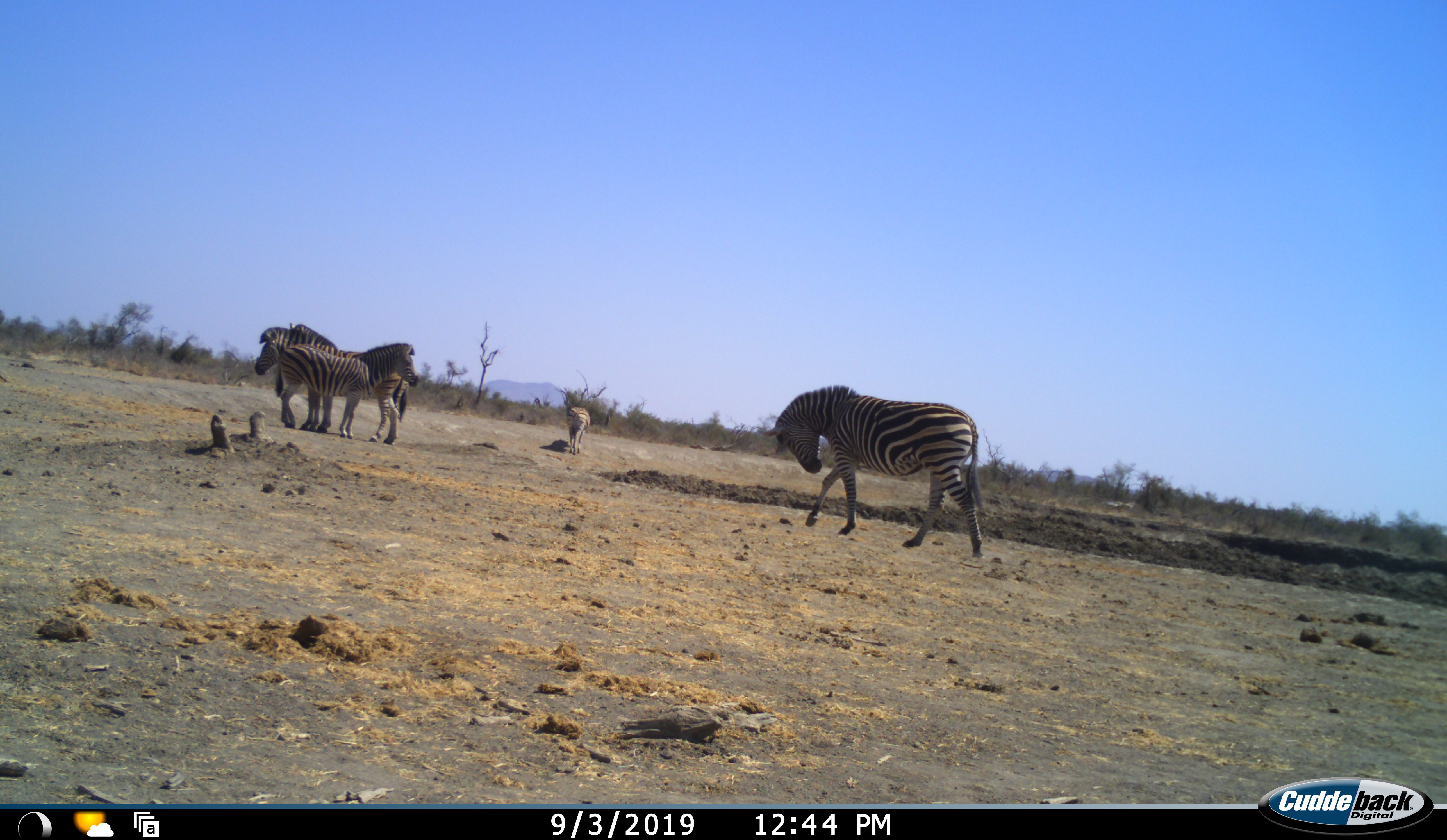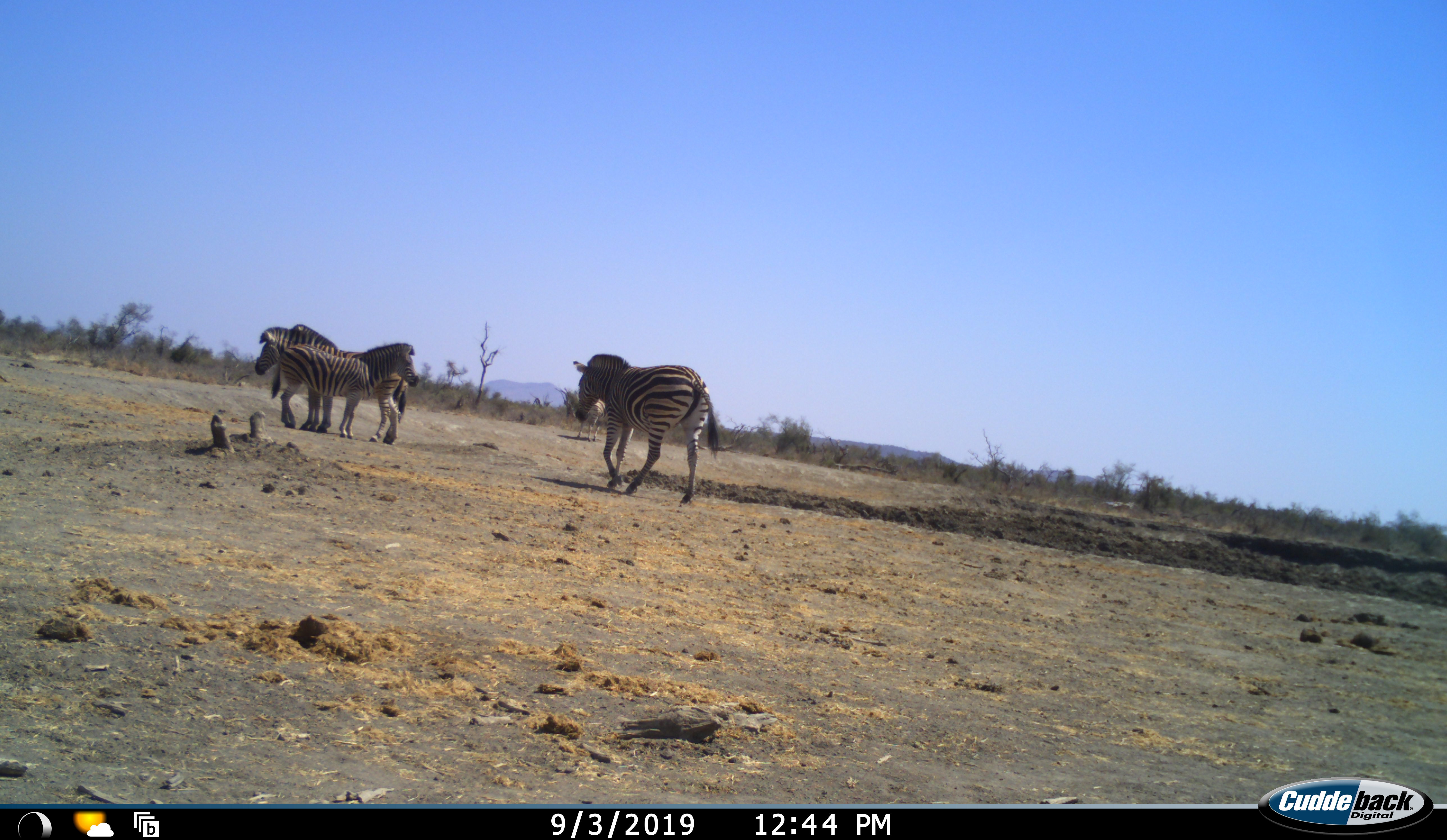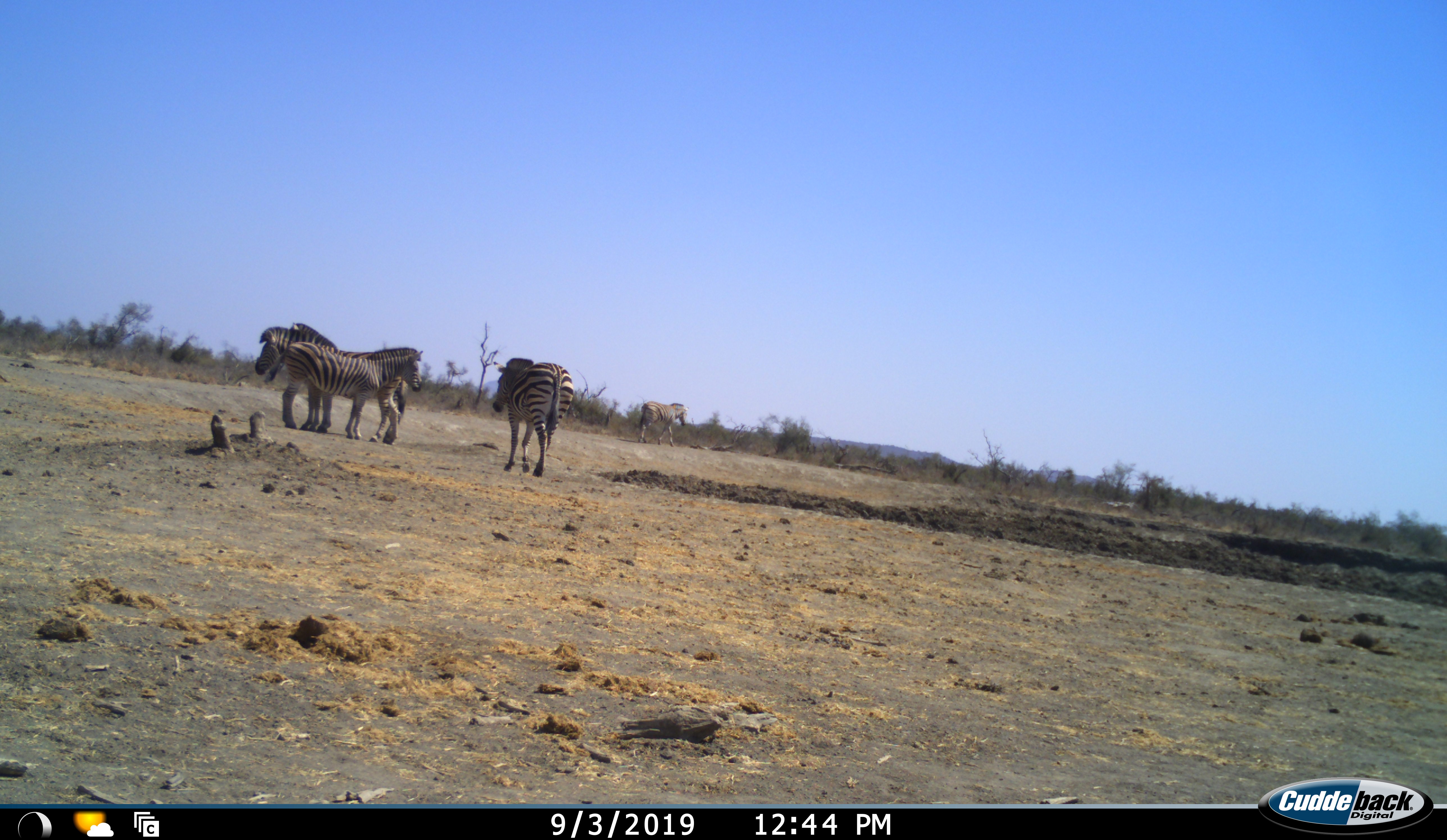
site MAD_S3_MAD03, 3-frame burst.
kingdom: Animalia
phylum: Chordata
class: Mammalia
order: Perissodactyla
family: Equidae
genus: Equus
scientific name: Equus quagga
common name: plains zebra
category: zebraplains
Zebraplains (plains zebra) (Equus quagga), count 5. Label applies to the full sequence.